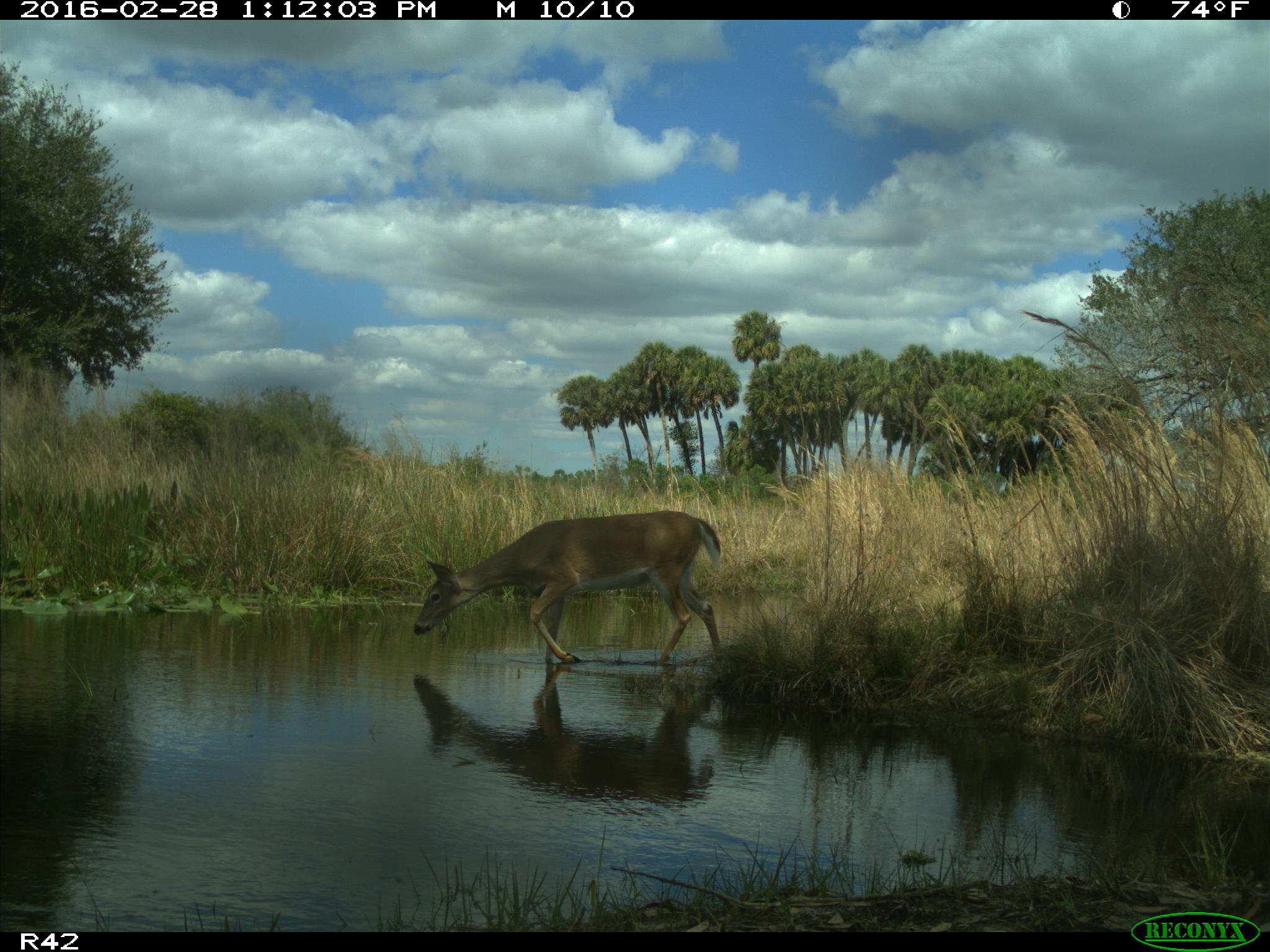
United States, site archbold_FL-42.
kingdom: Animalia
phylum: Chordata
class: Mammalia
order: Artiodactyla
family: Cervidae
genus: Odocoileus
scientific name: Odocoileus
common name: deer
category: unidentified deer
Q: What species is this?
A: Unidentified deer (deer) (Odocoileus).